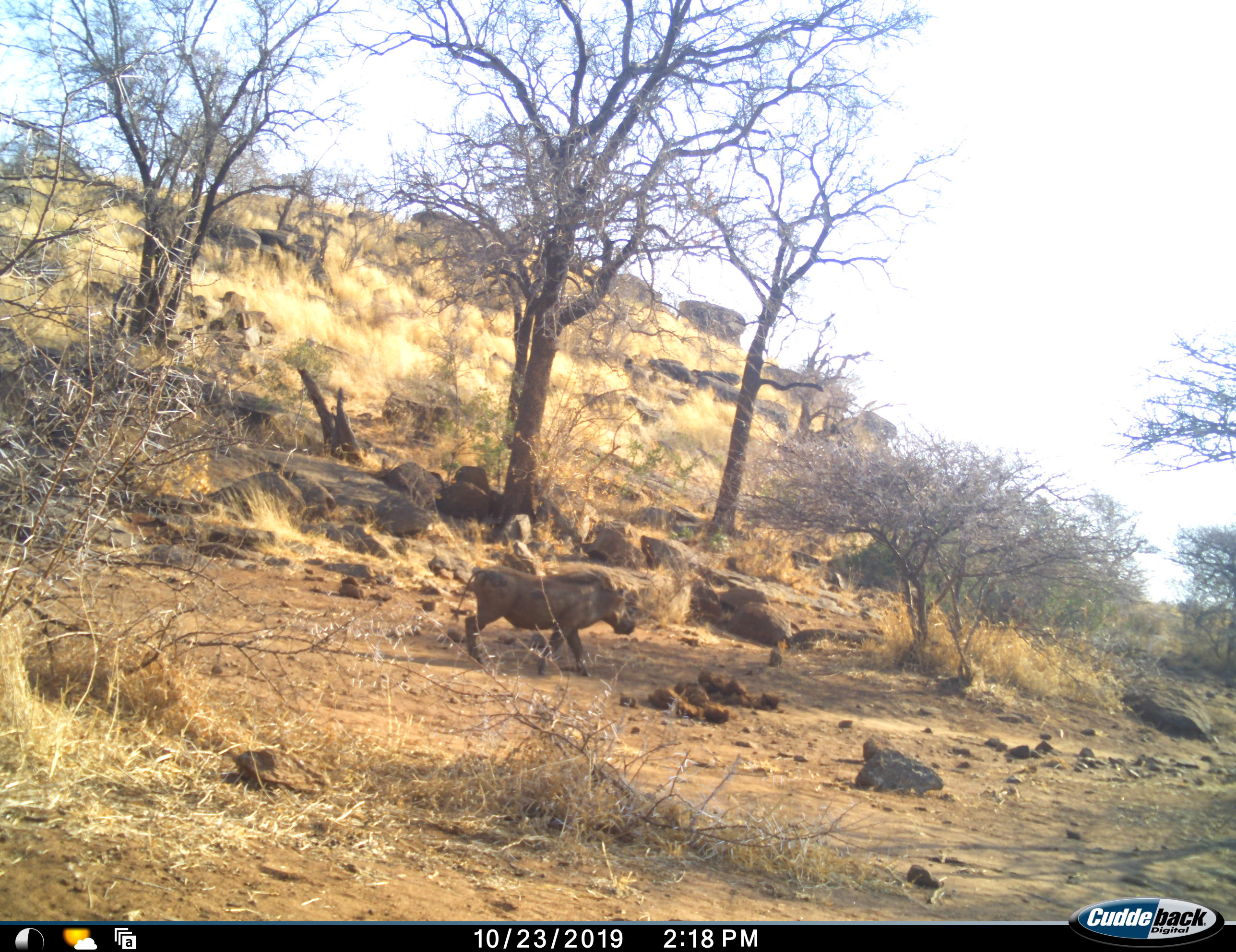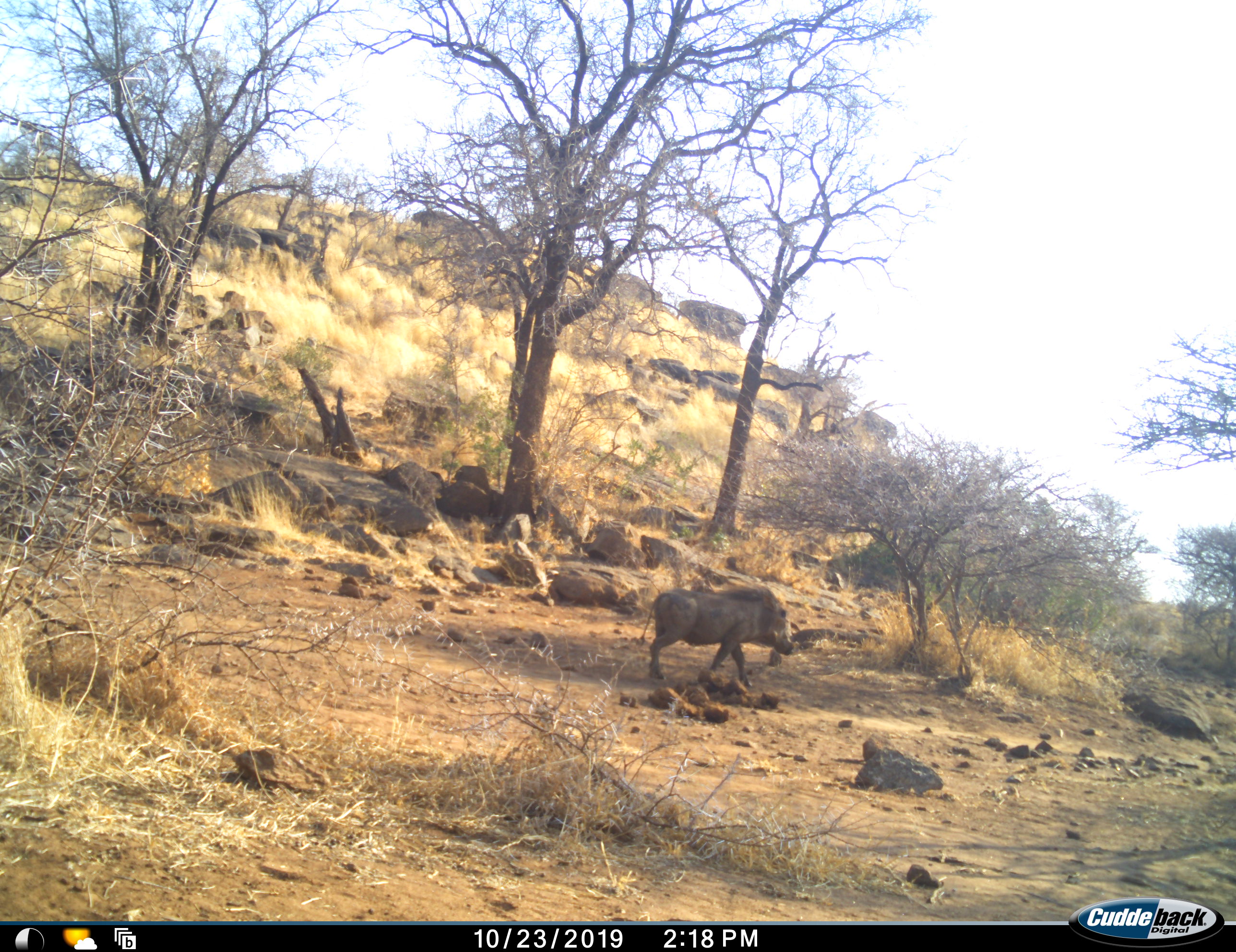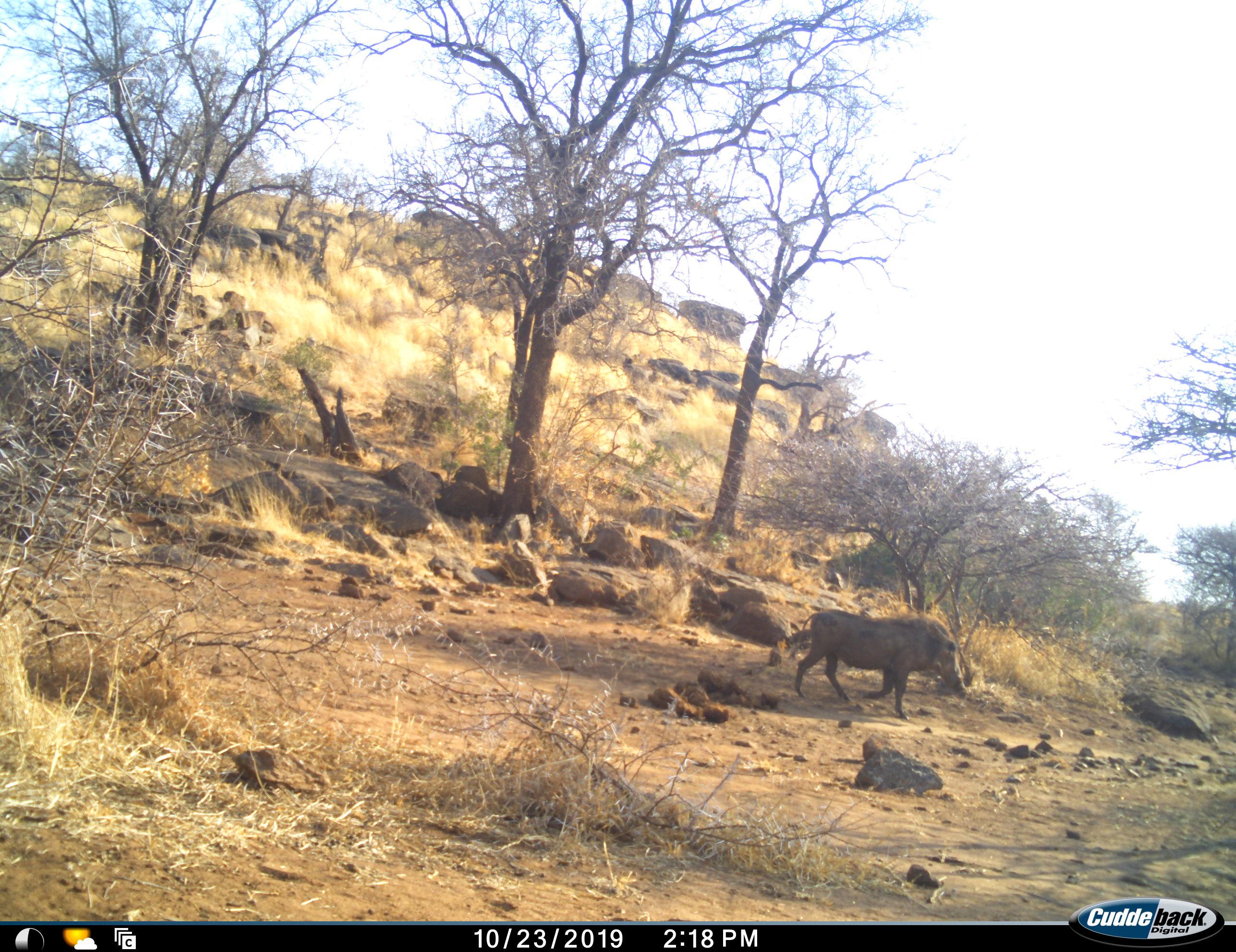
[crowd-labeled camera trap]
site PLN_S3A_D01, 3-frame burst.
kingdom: Animalia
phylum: Chordata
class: Mammalia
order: Artiodactyla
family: Suidae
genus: Phacochoerus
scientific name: Phacochoerus africanus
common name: warthog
Warthog (Phacochoerus africanus), count 1. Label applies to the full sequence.